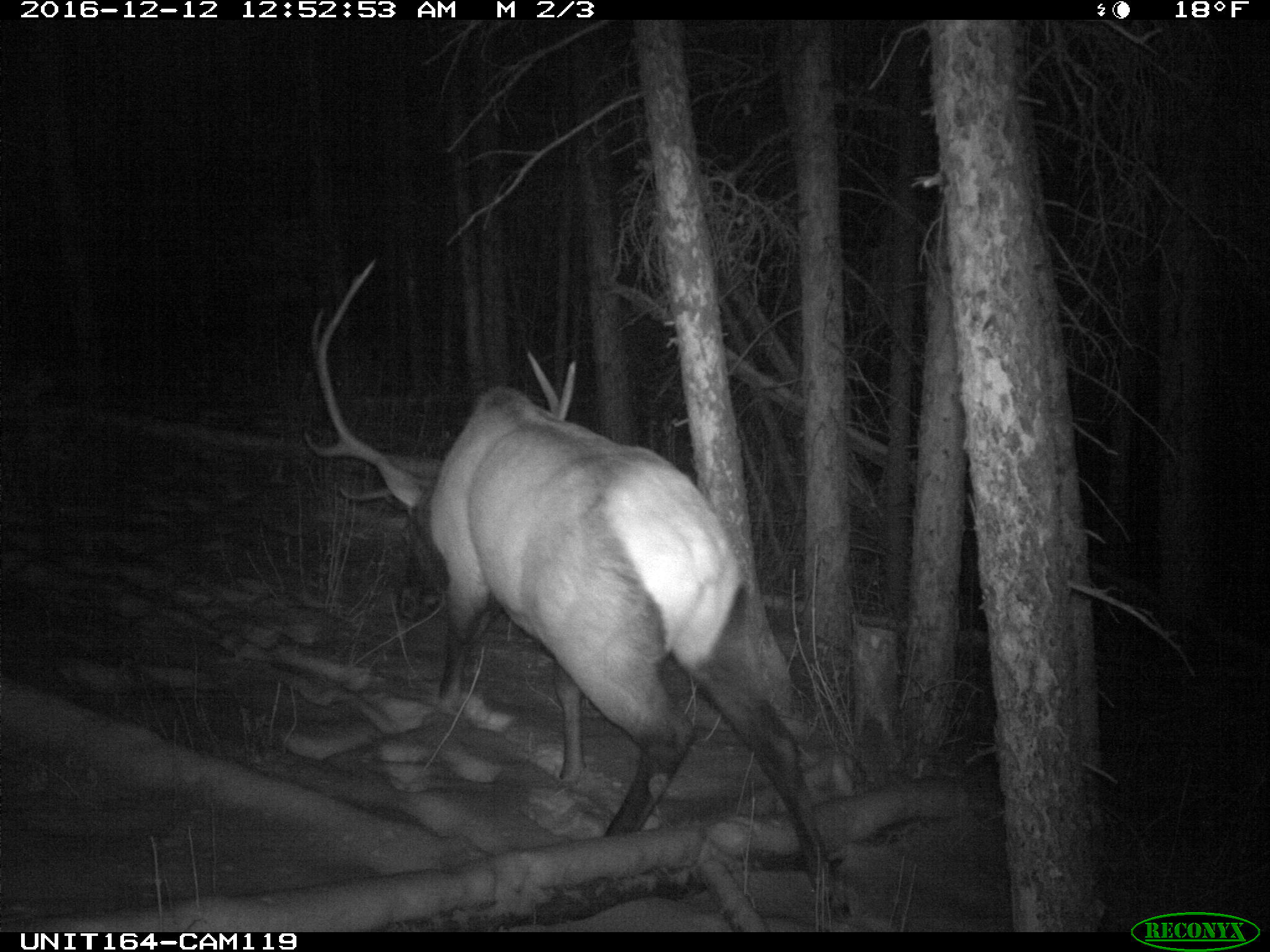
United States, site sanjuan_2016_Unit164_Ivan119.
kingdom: Animalia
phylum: Chordata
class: Mammalia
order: Artiodactyla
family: Cervidae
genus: Cervus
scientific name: Cervus elaphus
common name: red deer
Cervus elaphus (red deer).